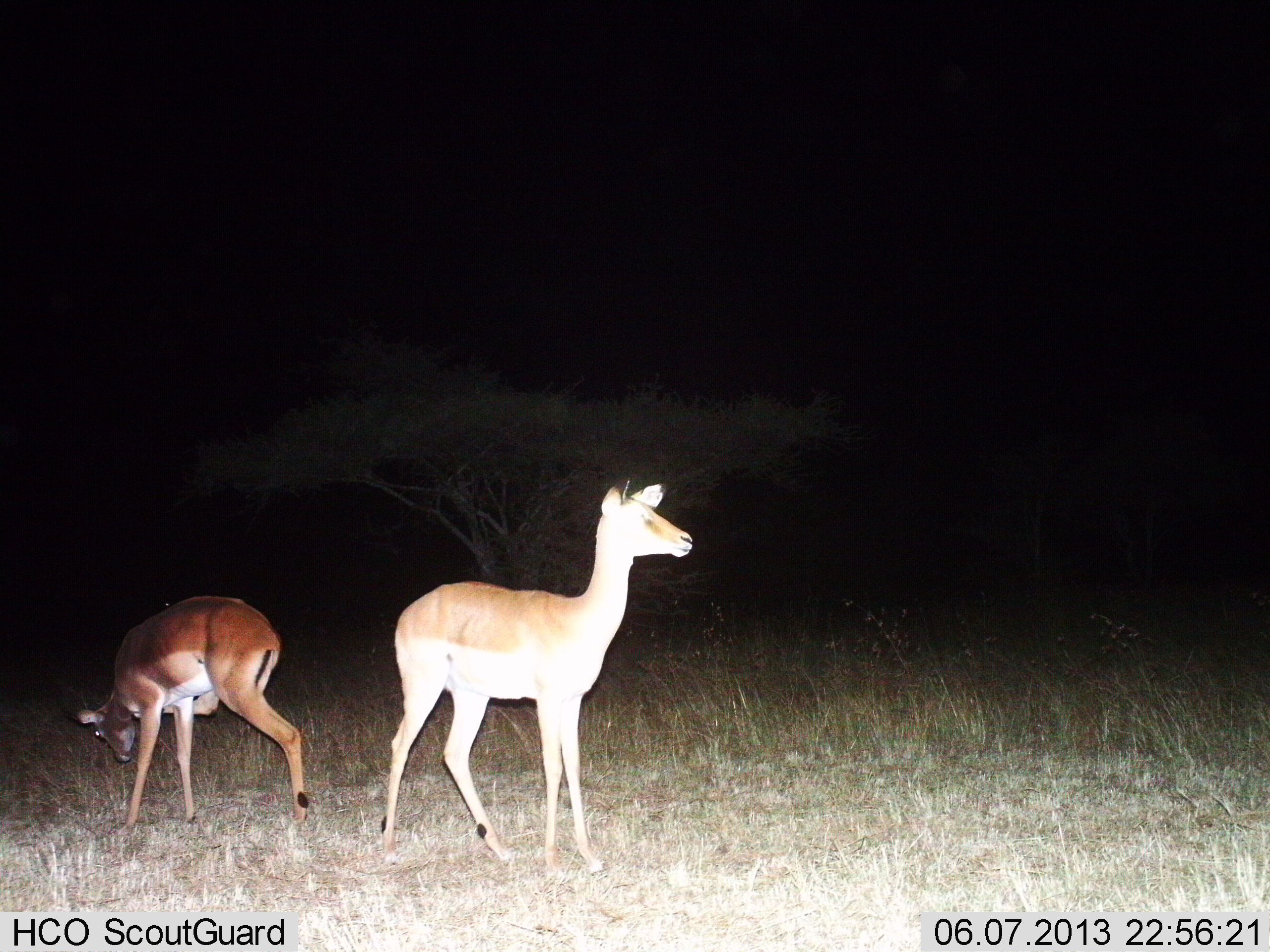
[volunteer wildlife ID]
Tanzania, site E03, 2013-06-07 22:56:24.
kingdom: Animalia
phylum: Chordata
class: Mammalia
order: Artiodactyla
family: Bovidae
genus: Aepyceros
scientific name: Aepyceros melampus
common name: impala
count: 2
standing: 100%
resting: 0%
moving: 0%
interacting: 0%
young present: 0%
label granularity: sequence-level